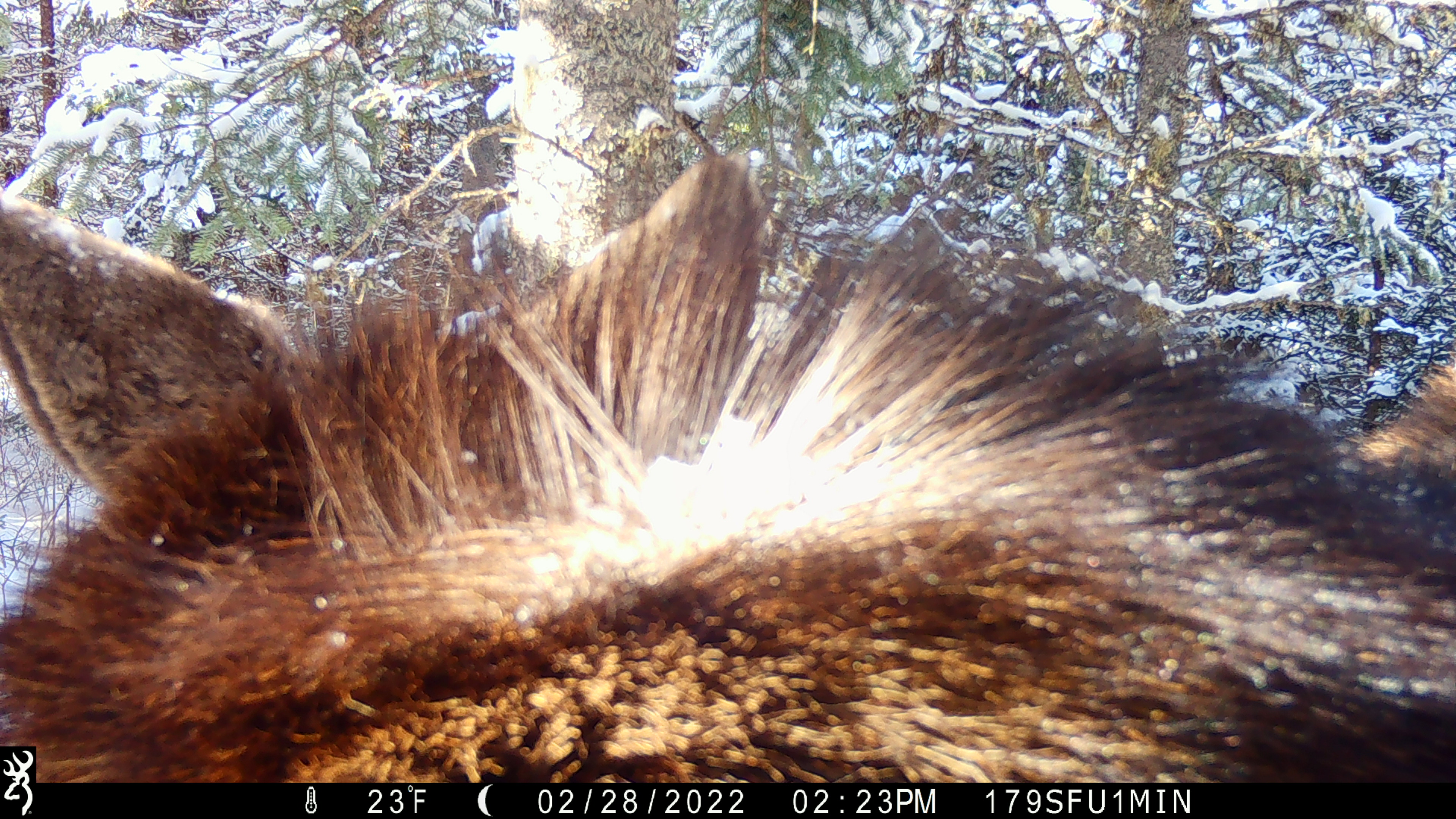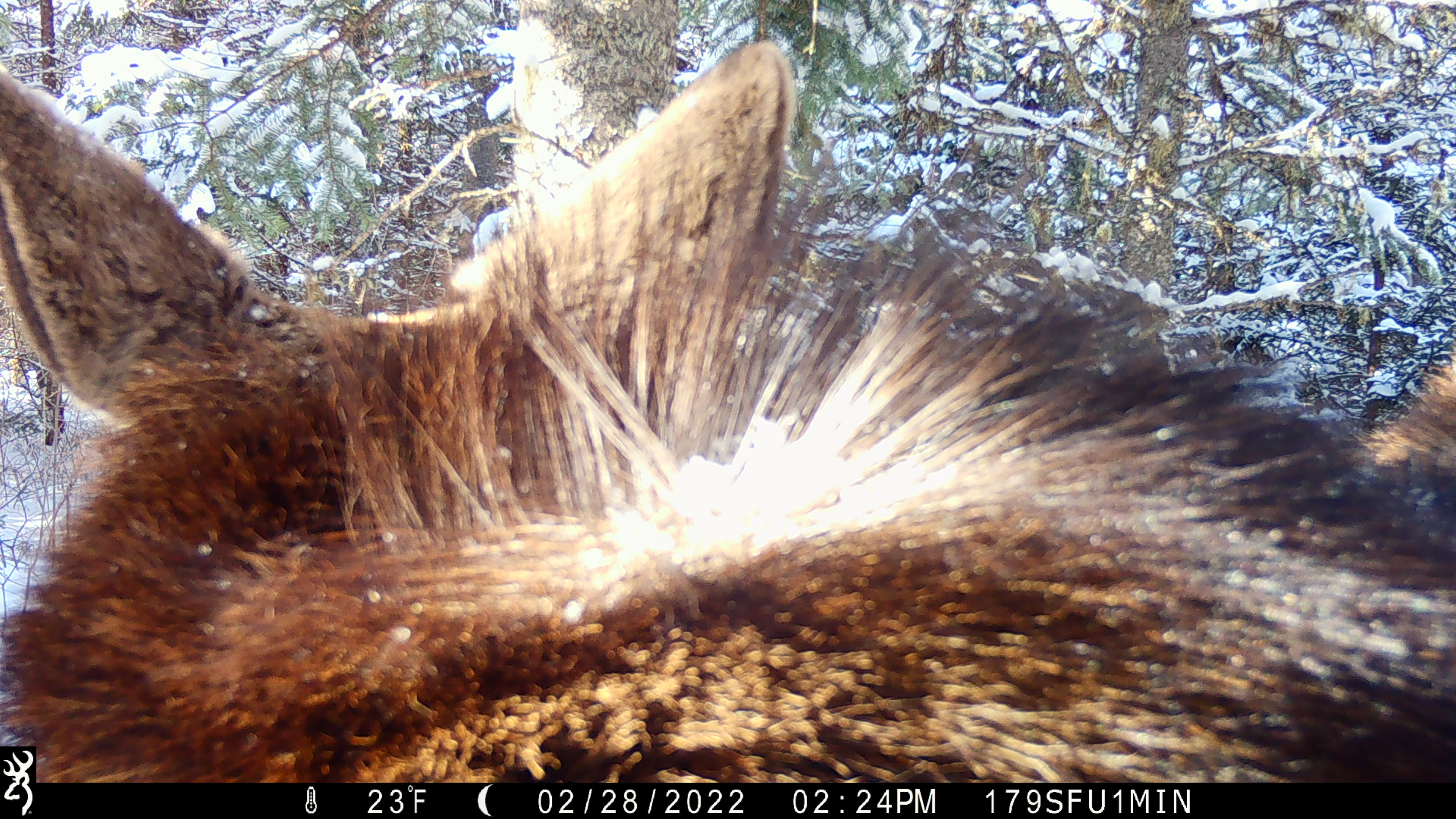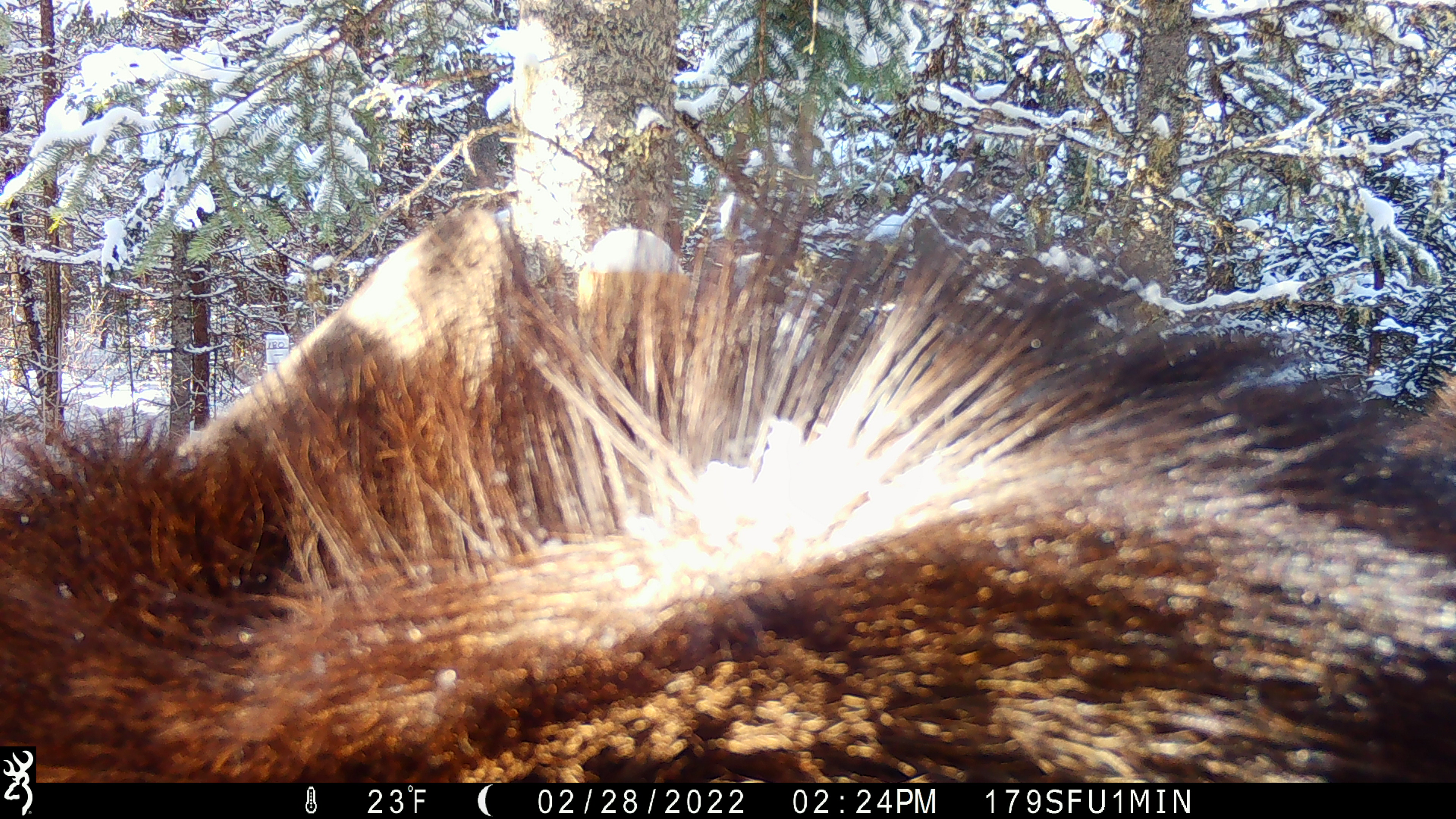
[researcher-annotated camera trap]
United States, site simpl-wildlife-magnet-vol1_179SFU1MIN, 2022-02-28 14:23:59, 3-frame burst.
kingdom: Animalia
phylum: Chordata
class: Mammalia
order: Artiodactyla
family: Cervidae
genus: Alces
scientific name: Alces alces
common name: moose